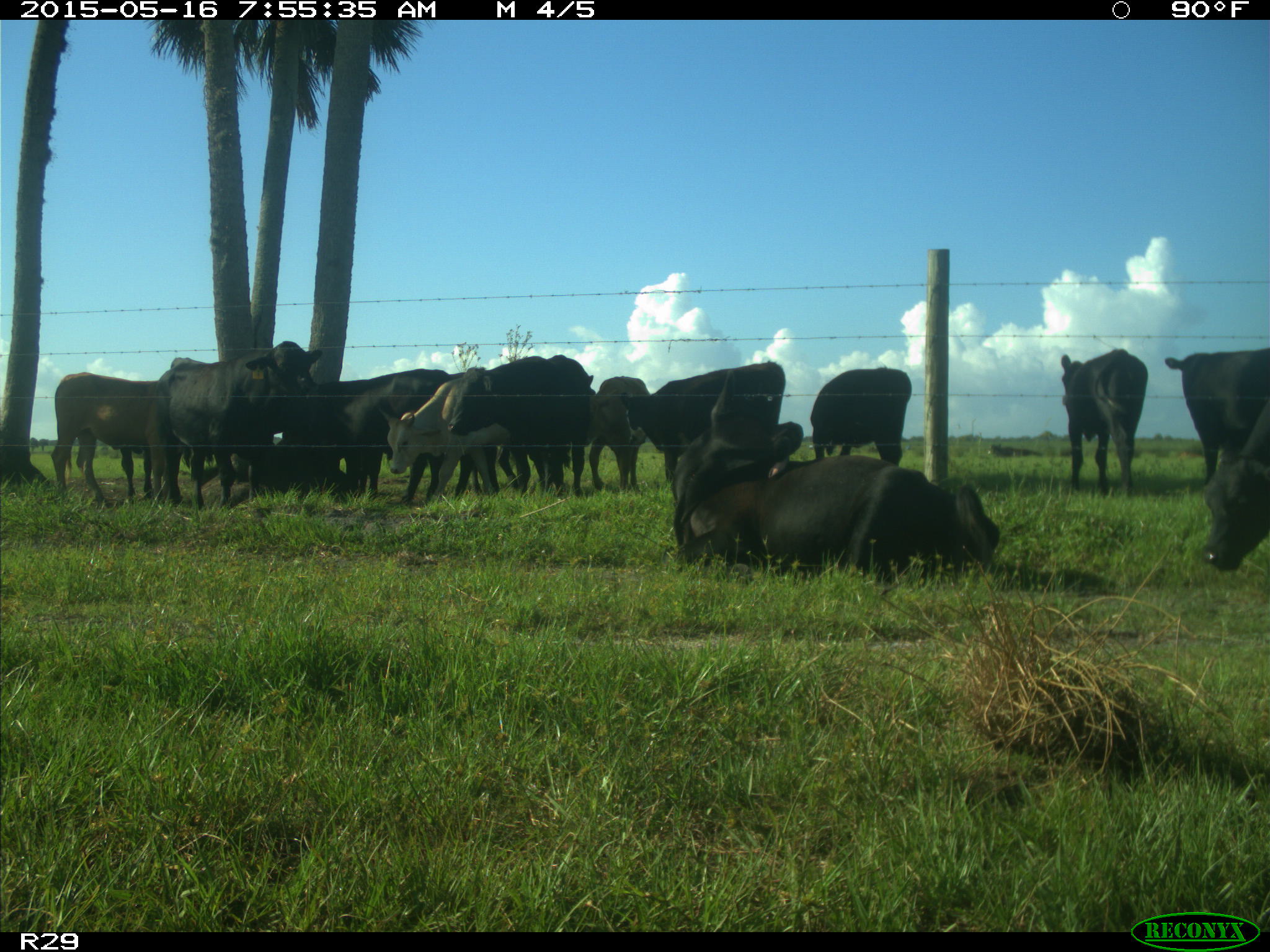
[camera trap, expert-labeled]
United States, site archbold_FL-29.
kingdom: Animalia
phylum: Chordata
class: Mammalia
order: Artiodactyla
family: Bovidae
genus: Bos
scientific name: Bos taurus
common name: domestic cow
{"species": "Bos taurus (domestic cow)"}